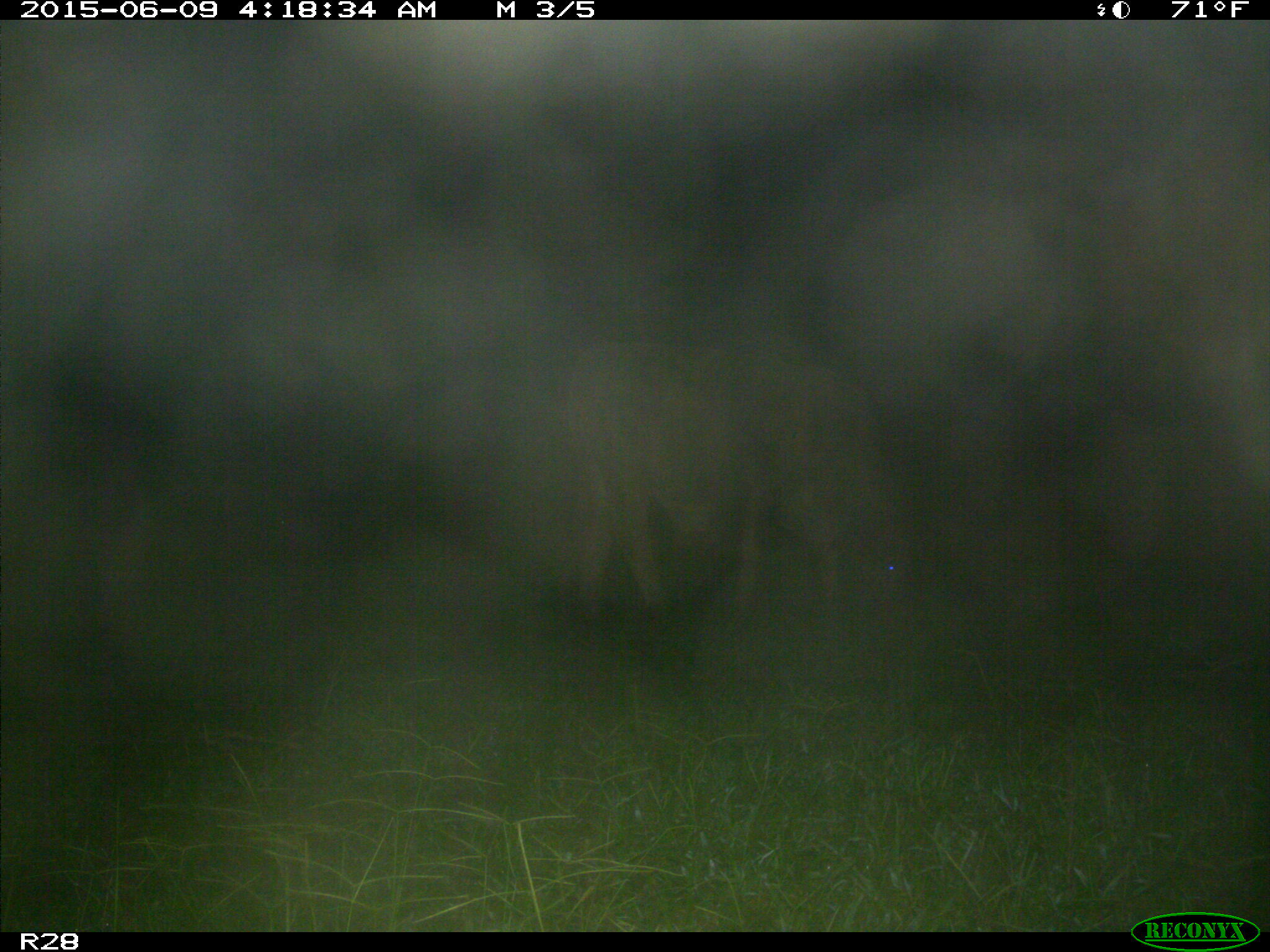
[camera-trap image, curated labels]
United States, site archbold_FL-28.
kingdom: Animalia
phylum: Chordata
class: Mammalia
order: Artiodactyla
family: Bovidae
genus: Bos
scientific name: Bos taurus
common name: domestic cow